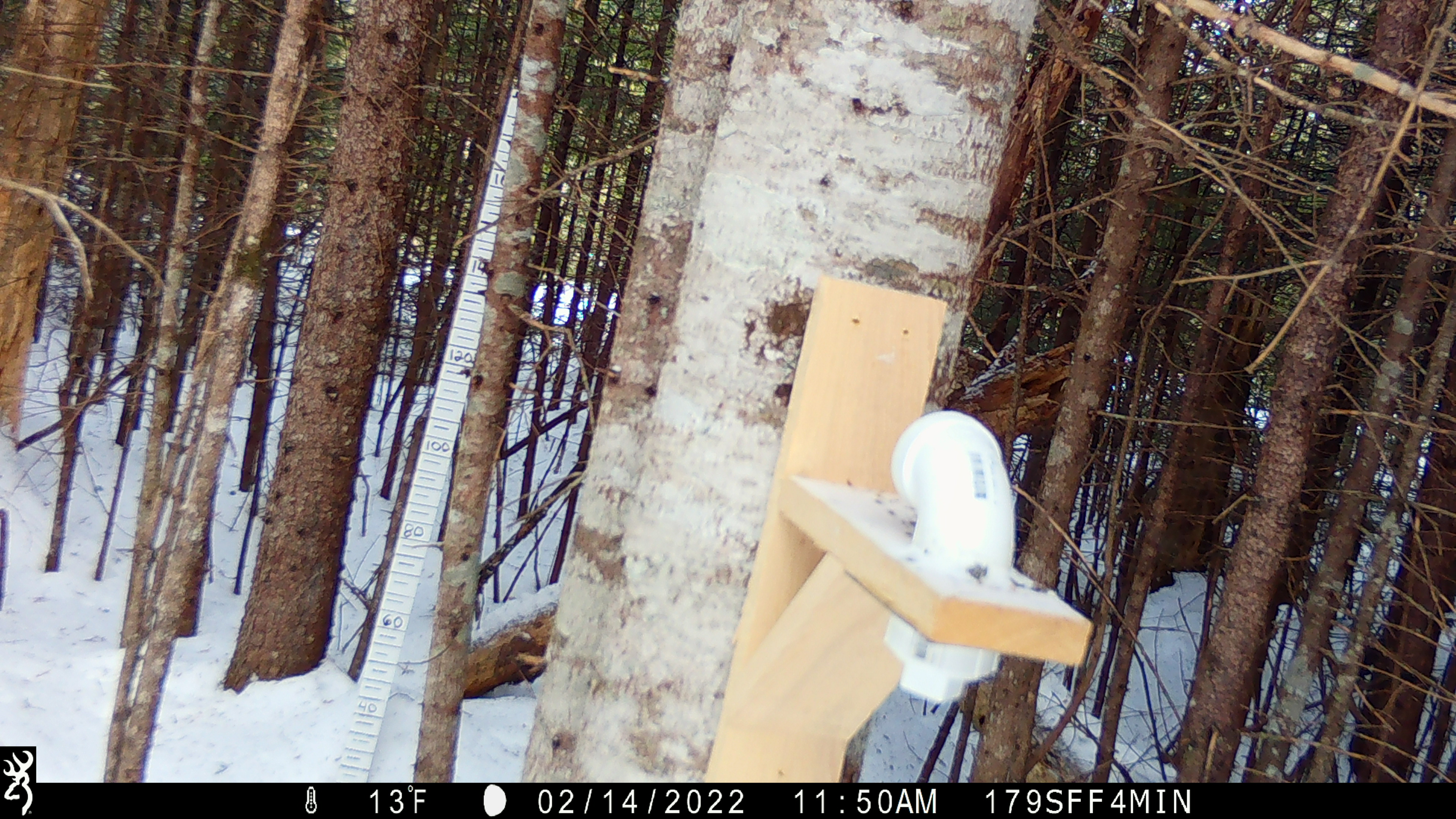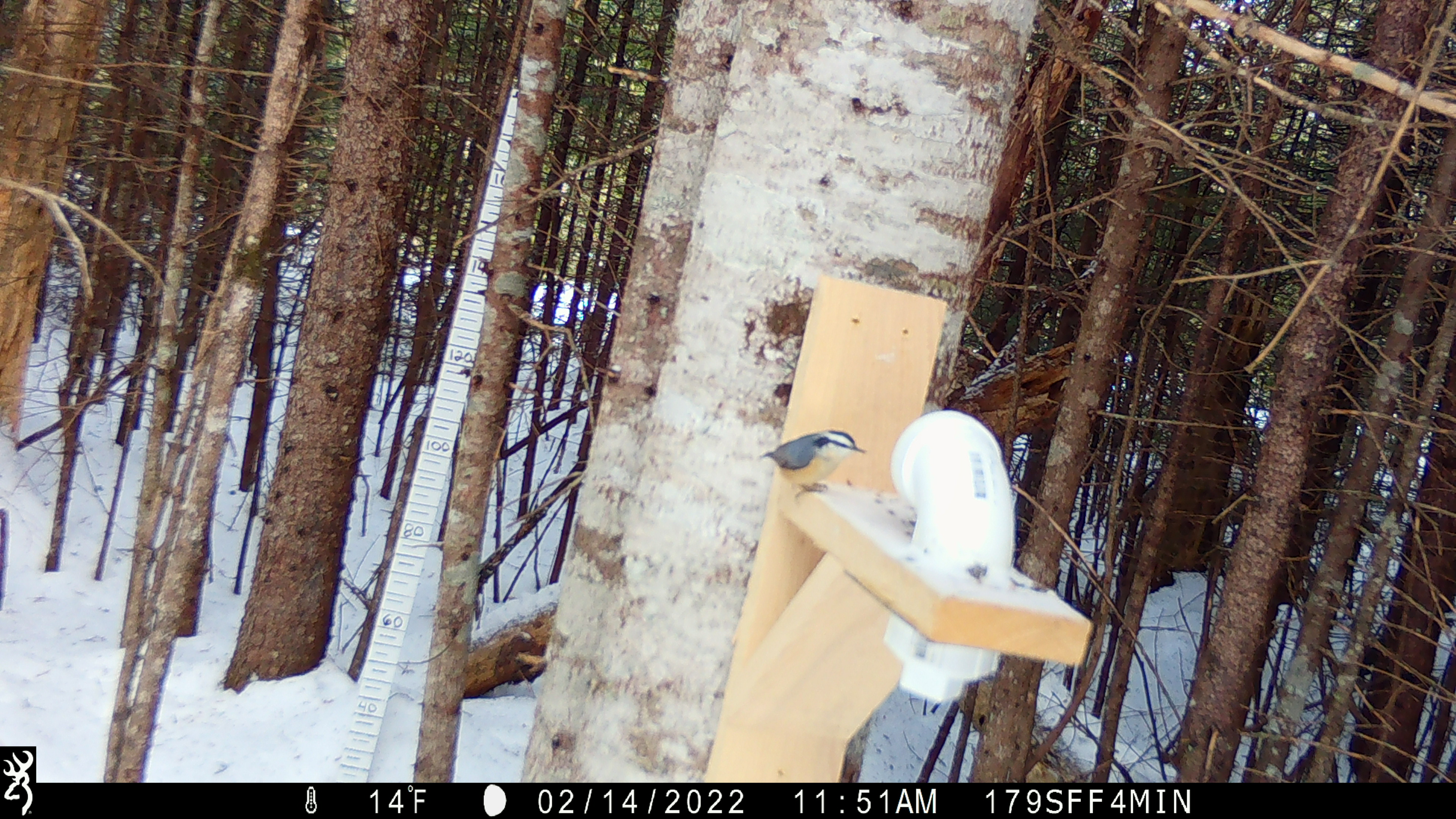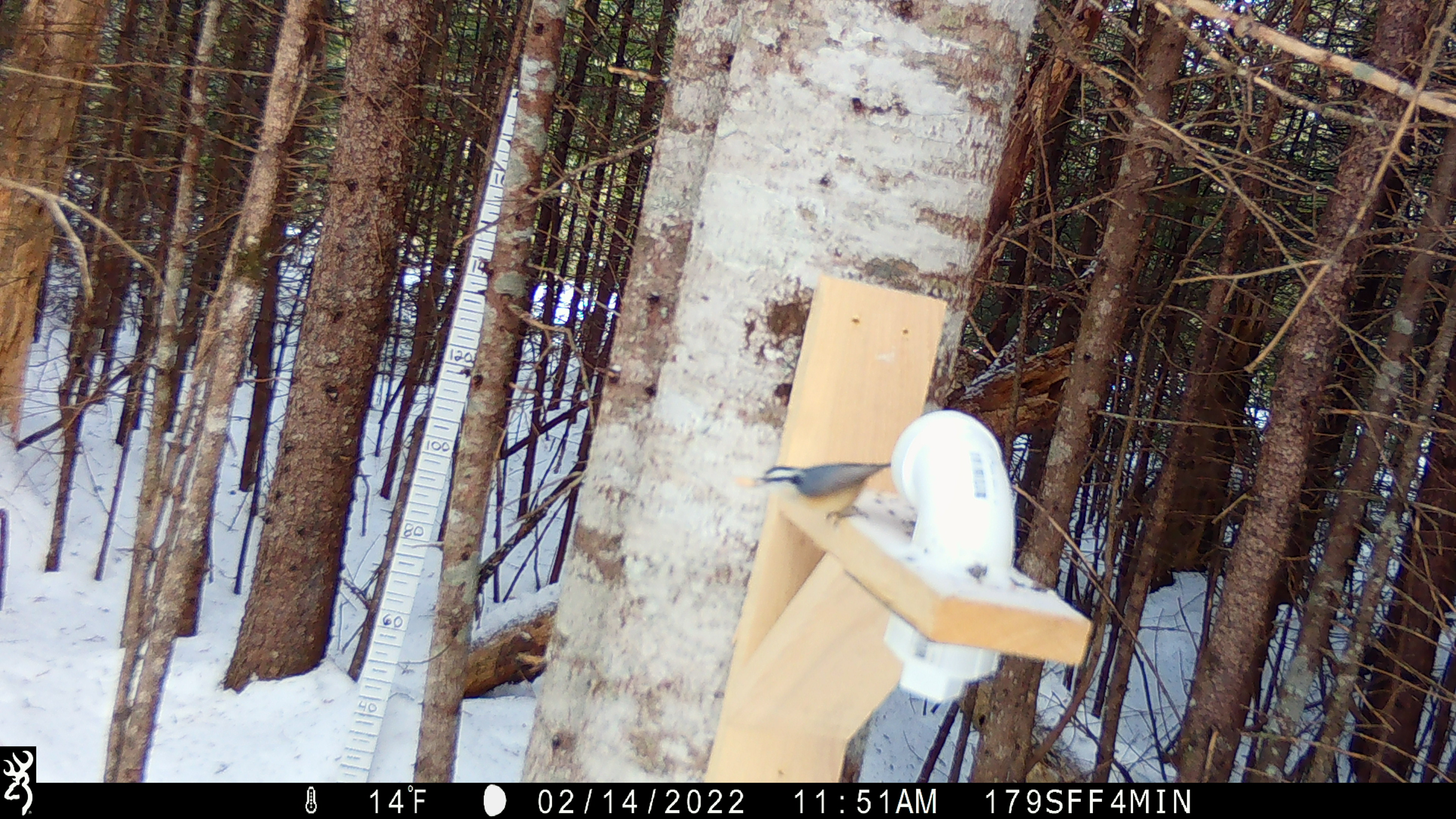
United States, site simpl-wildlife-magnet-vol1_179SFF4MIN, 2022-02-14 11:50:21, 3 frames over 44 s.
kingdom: Animalia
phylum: Chordata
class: Aves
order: Passeriformes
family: Sittidae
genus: Sitta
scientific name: Sitta canadensis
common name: red-breasted nuthatch